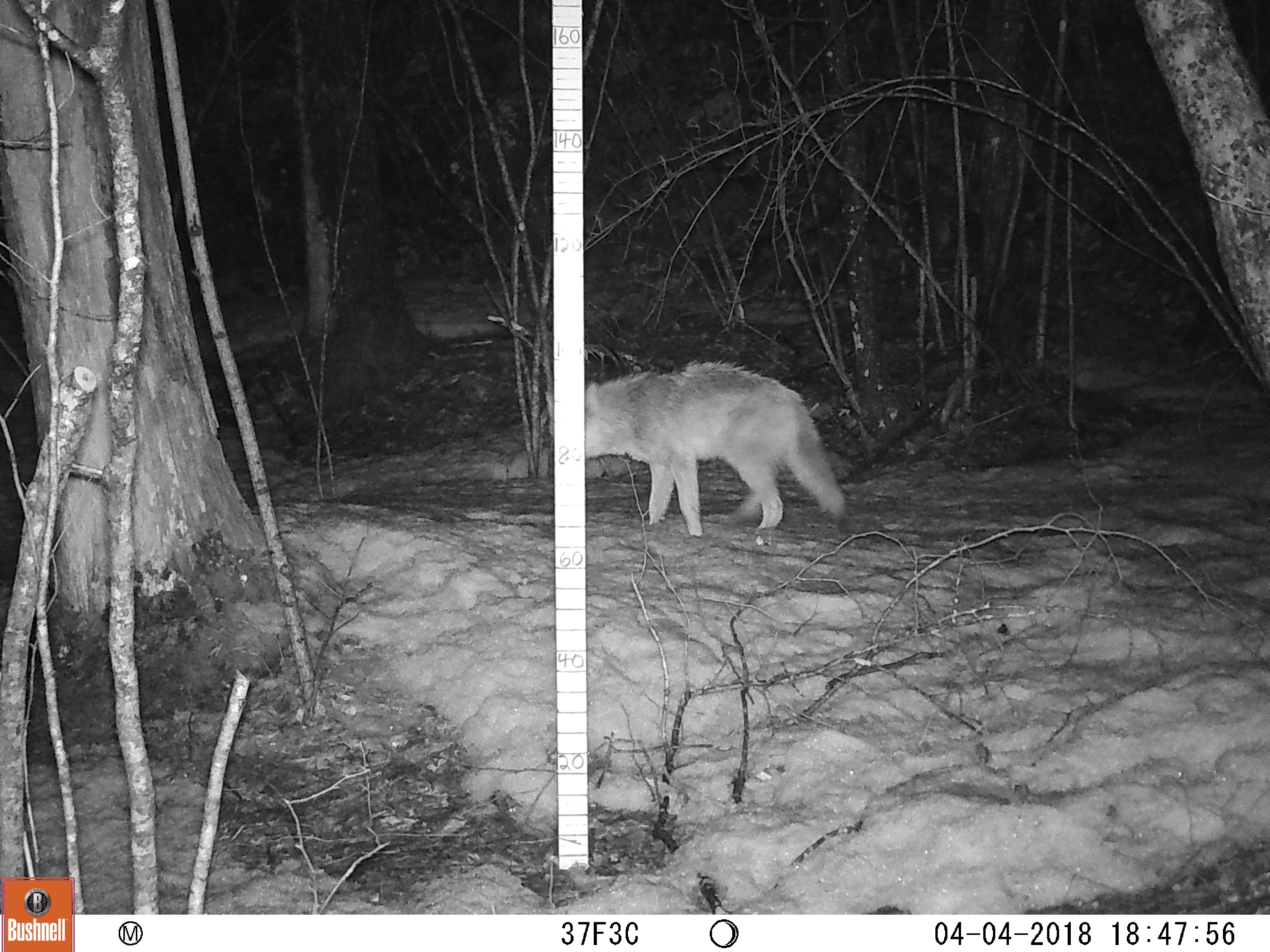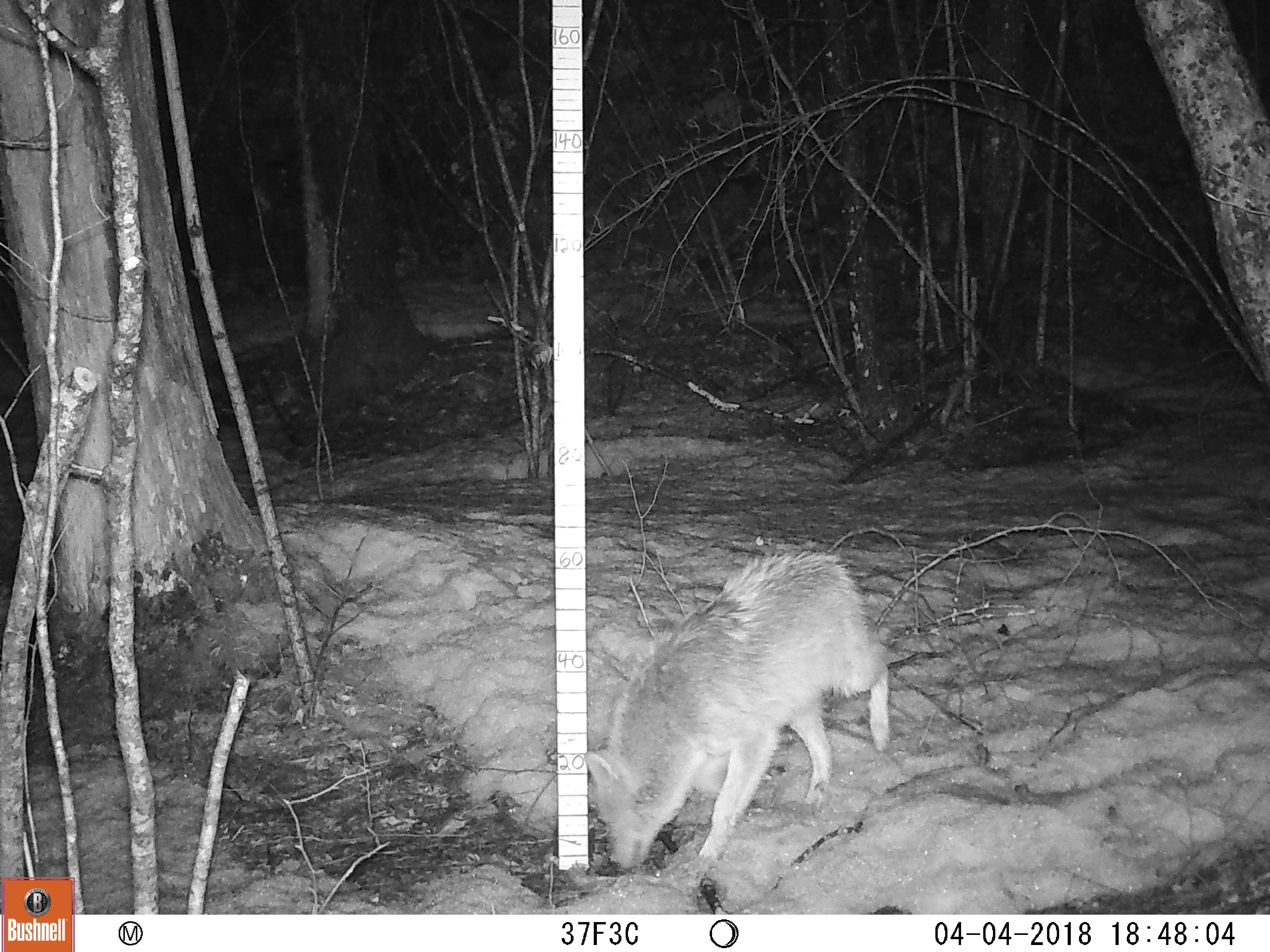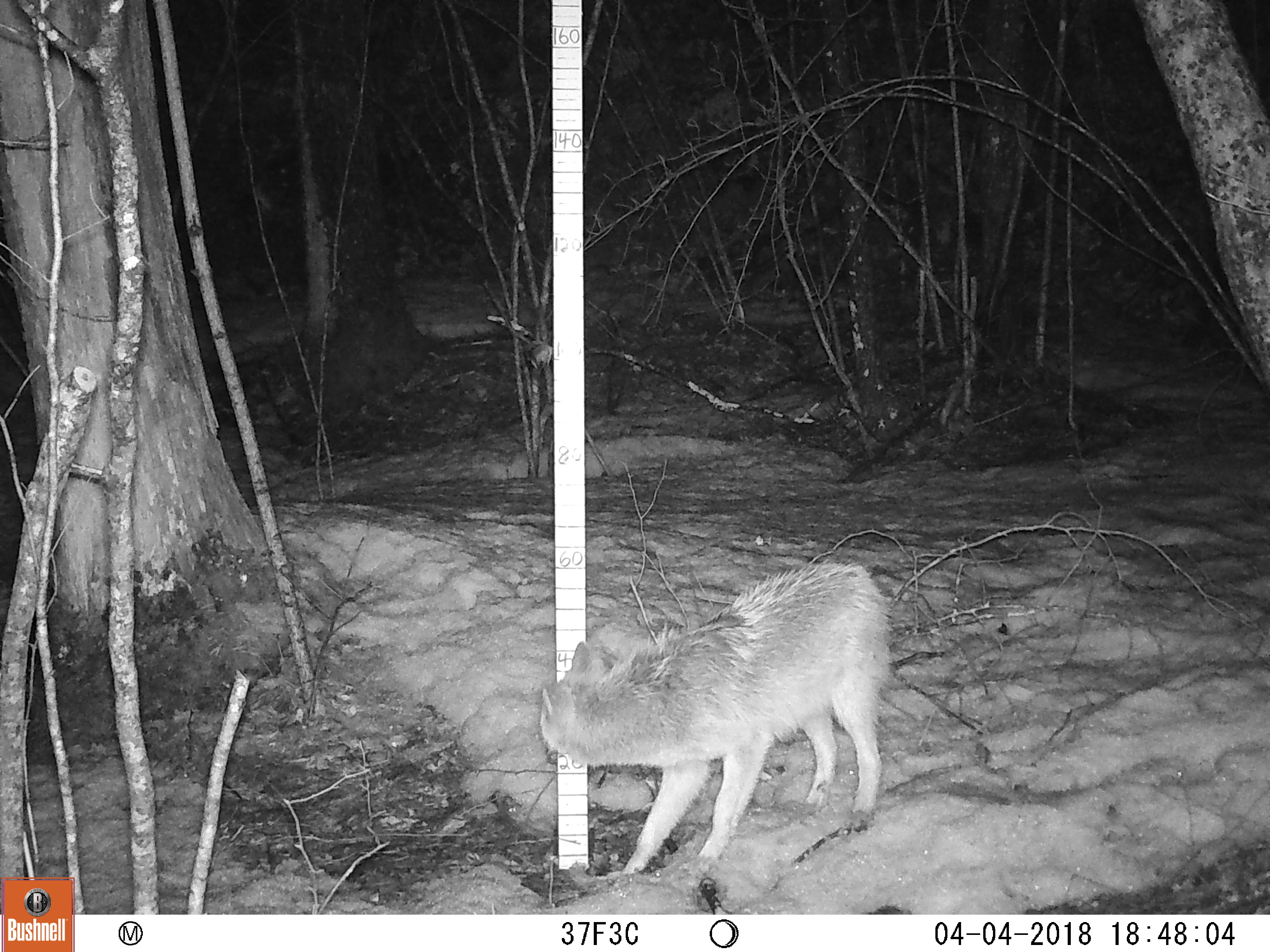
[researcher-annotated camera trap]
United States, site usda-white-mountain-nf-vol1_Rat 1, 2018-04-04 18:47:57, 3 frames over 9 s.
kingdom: Animalia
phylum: Chordata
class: Mammalia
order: Carnivora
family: Canidae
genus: Canis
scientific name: Canis latrans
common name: coyote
Coyote (Canis latrans).